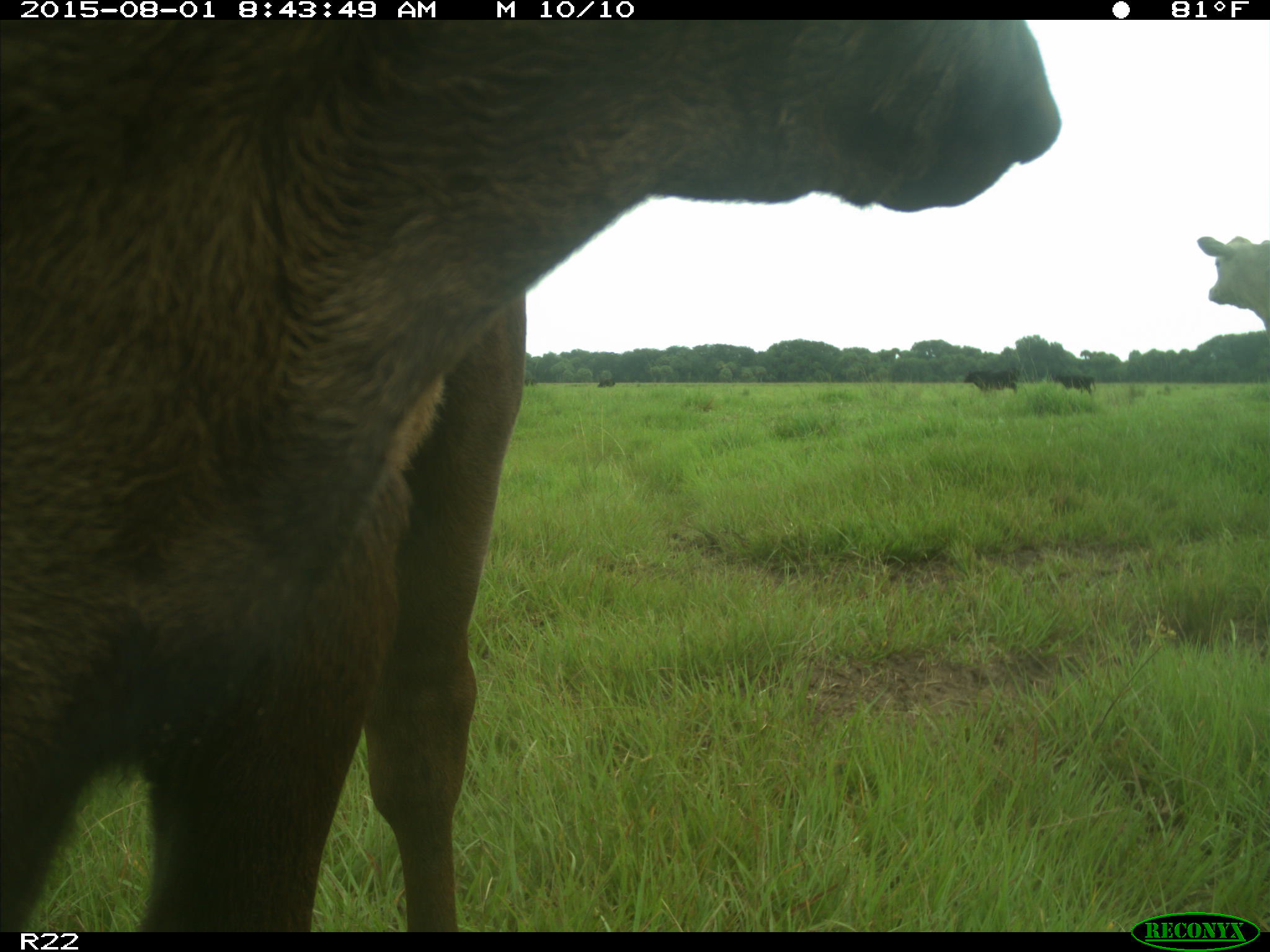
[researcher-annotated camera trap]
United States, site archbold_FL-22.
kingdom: Animalia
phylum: Chordata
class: Mammalia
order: Artiodactyla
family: Bovidae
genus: Bos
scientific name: Bos taurus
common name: domestic cow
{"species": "Bos taurus (domestic cow)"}